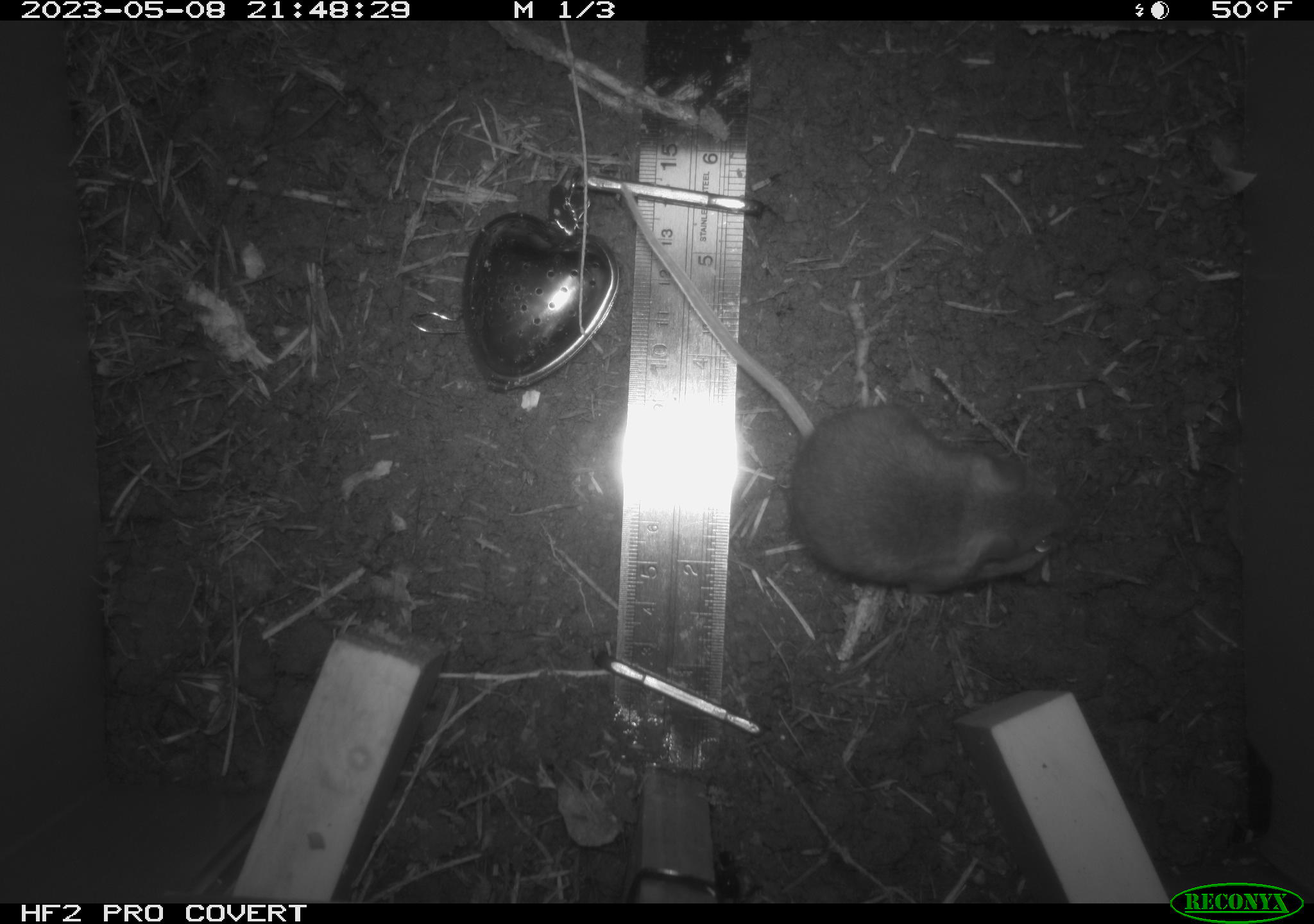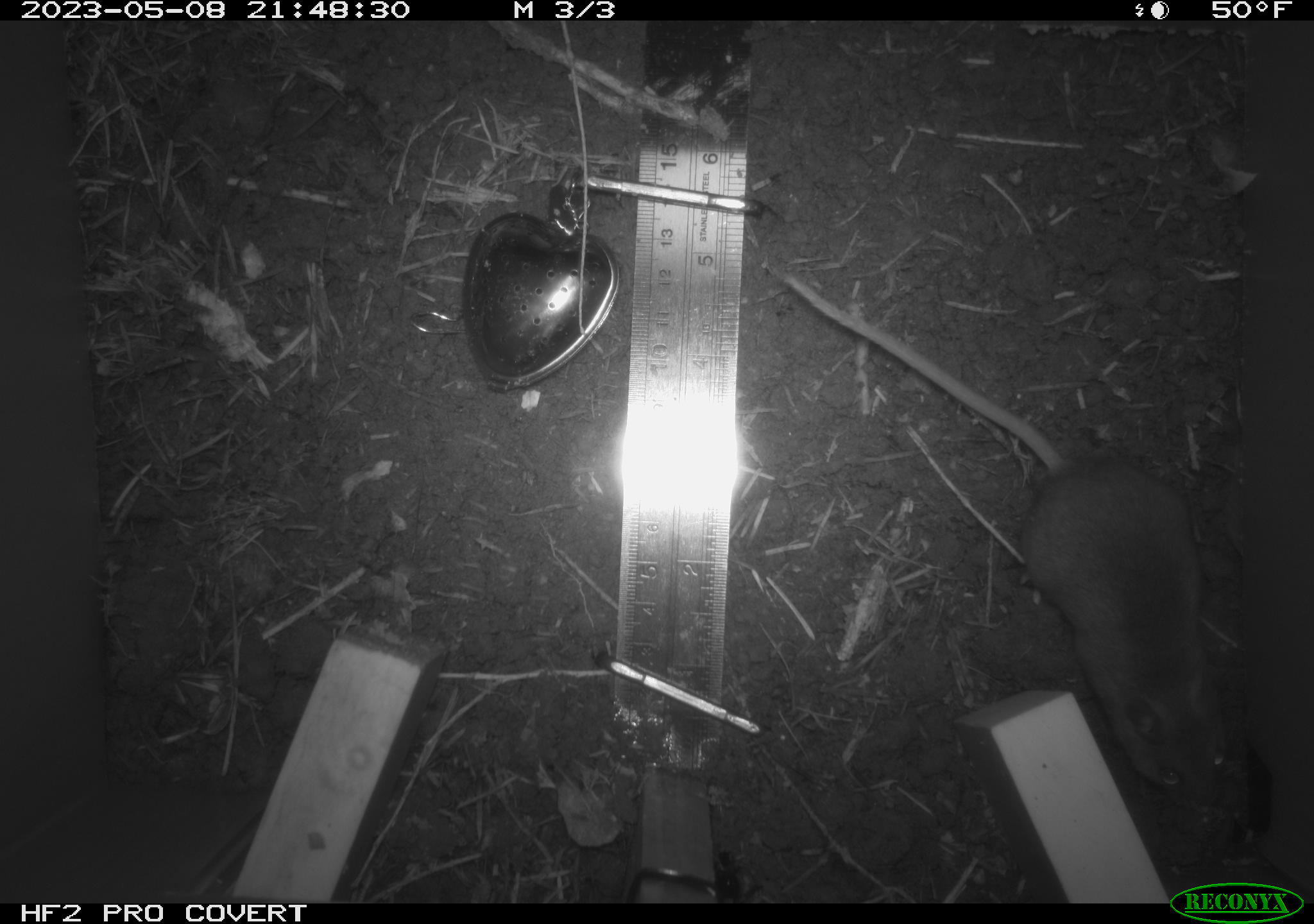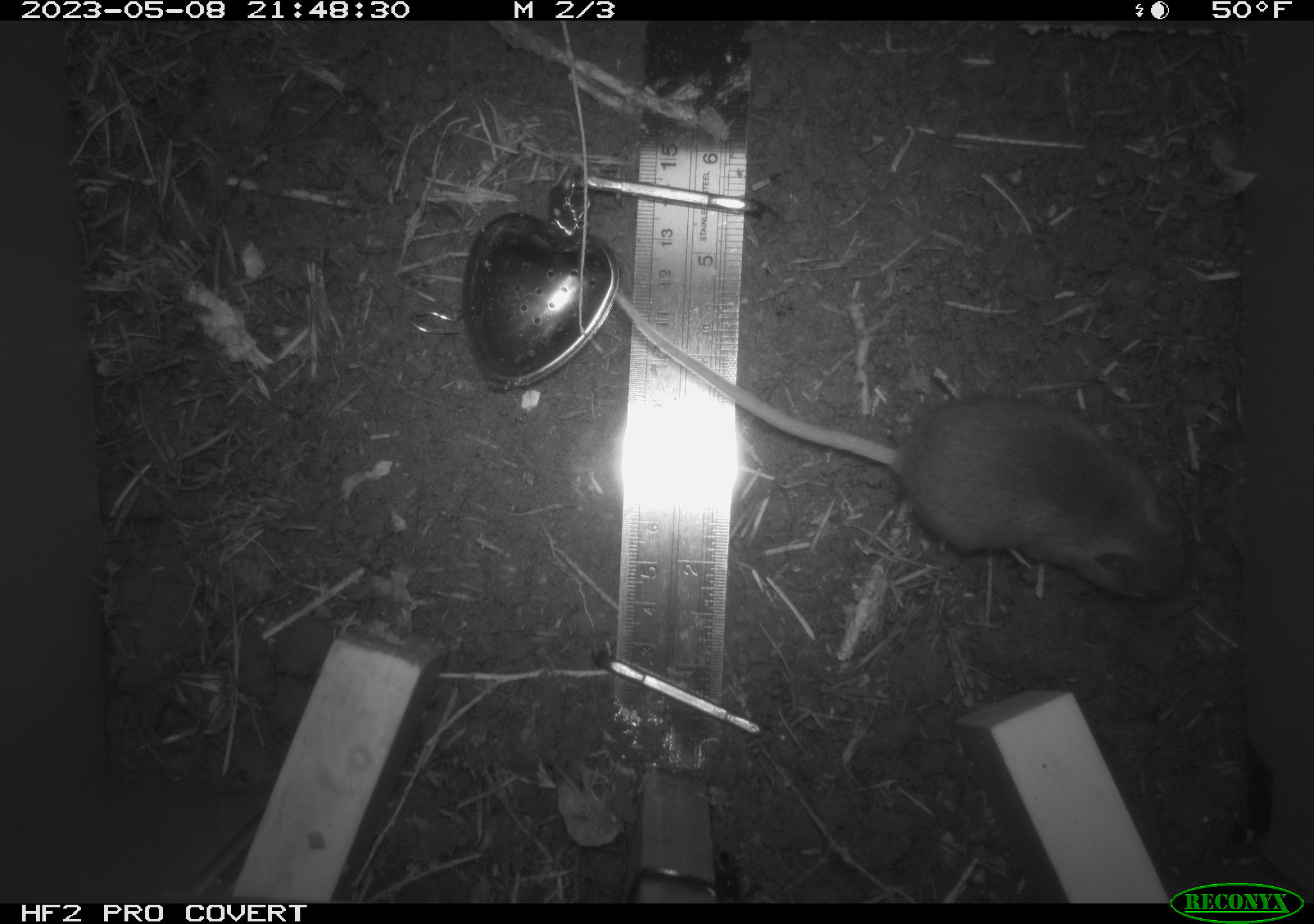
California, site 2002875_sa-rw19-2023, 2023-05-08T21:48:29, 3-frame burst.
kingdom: Animalia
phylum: Chordata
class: Mammalia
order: Rodentia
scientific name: Rodentia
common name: mouse species